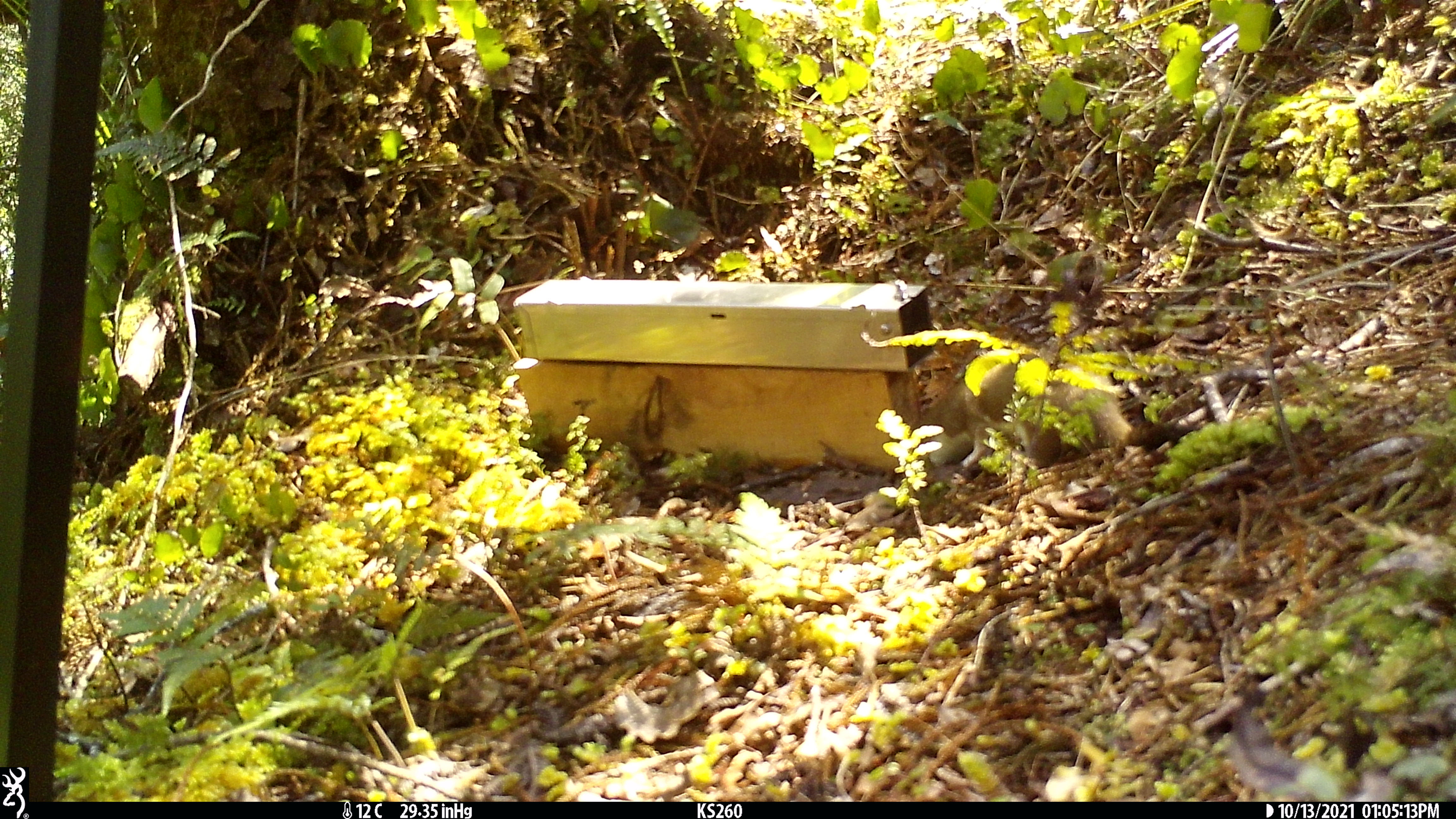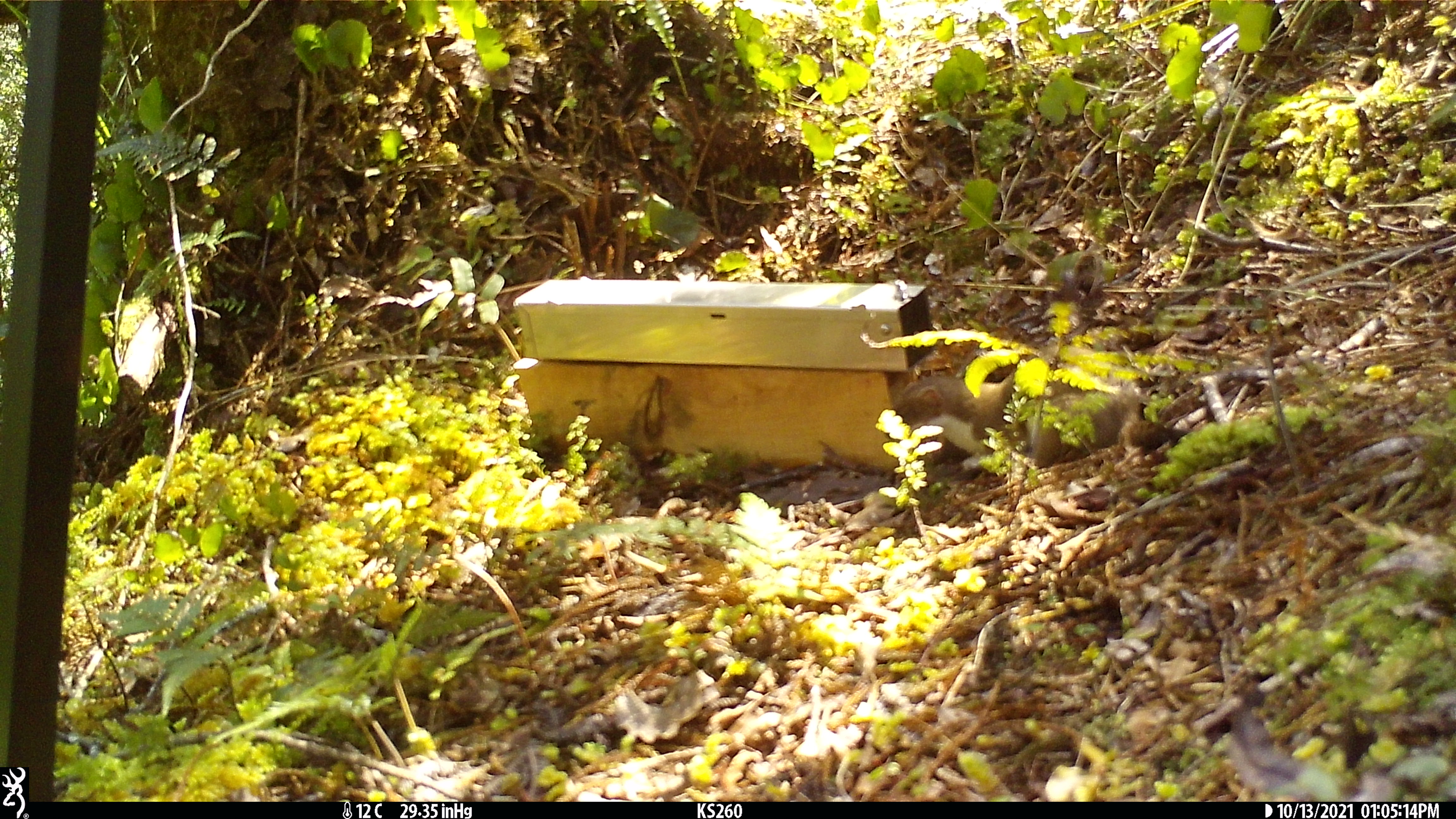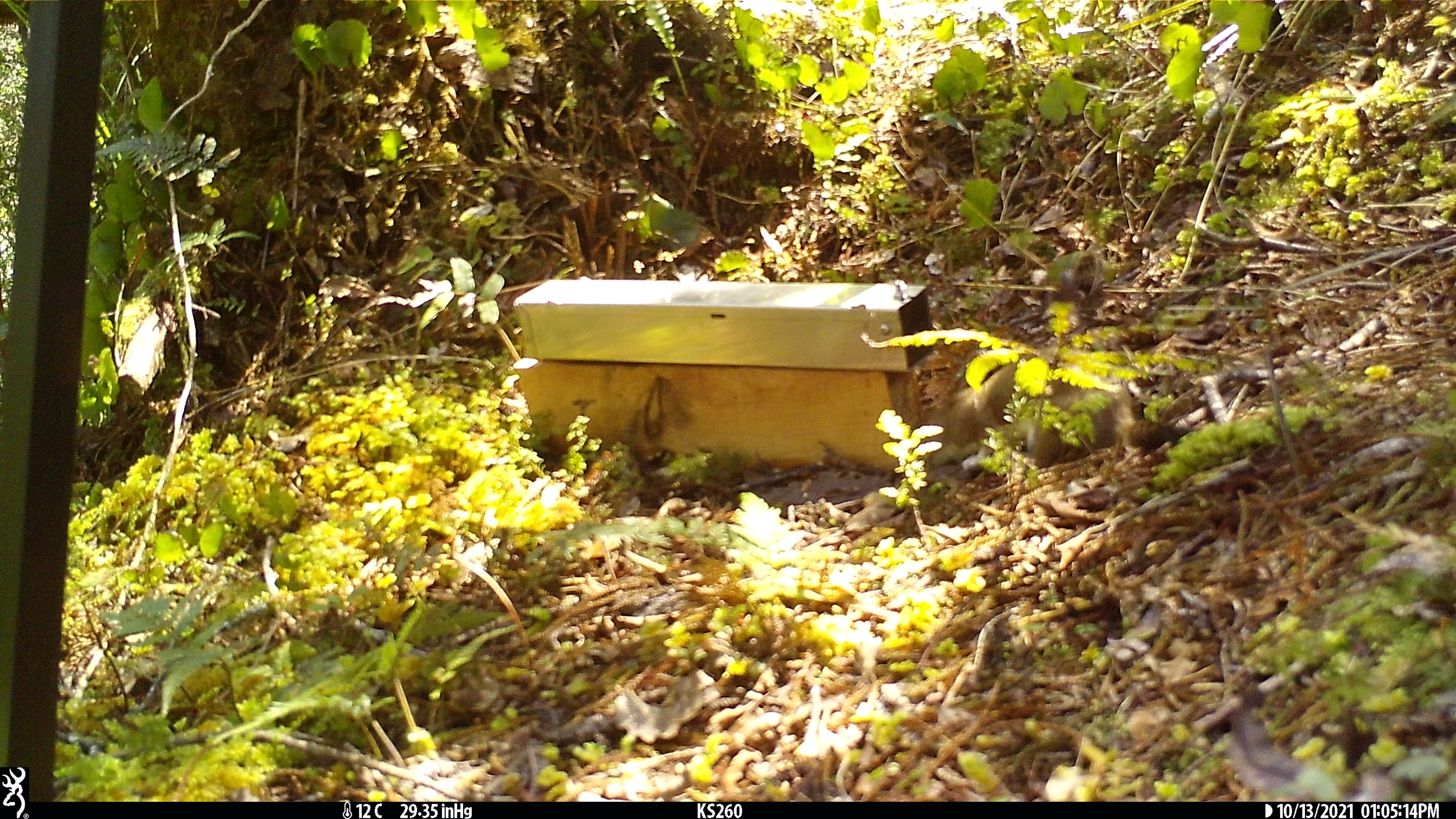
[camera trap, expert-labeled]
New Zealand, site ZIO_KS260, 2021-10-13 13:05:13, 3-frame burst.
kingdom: Animalia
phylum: Chordata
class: Mammalia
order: Carnivora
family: Mustelidae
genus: Mustela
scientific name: Mustela erminea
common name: stoat